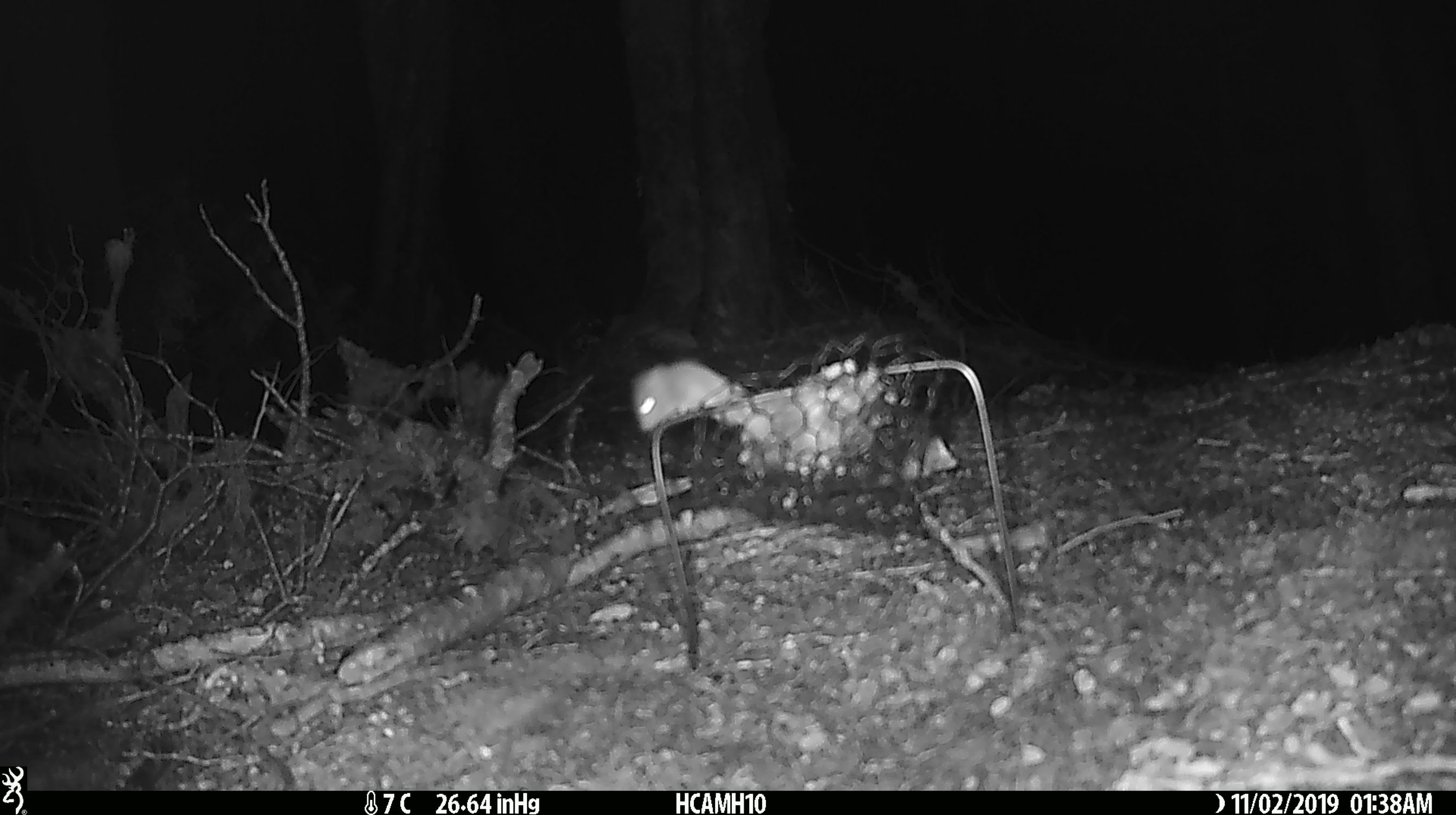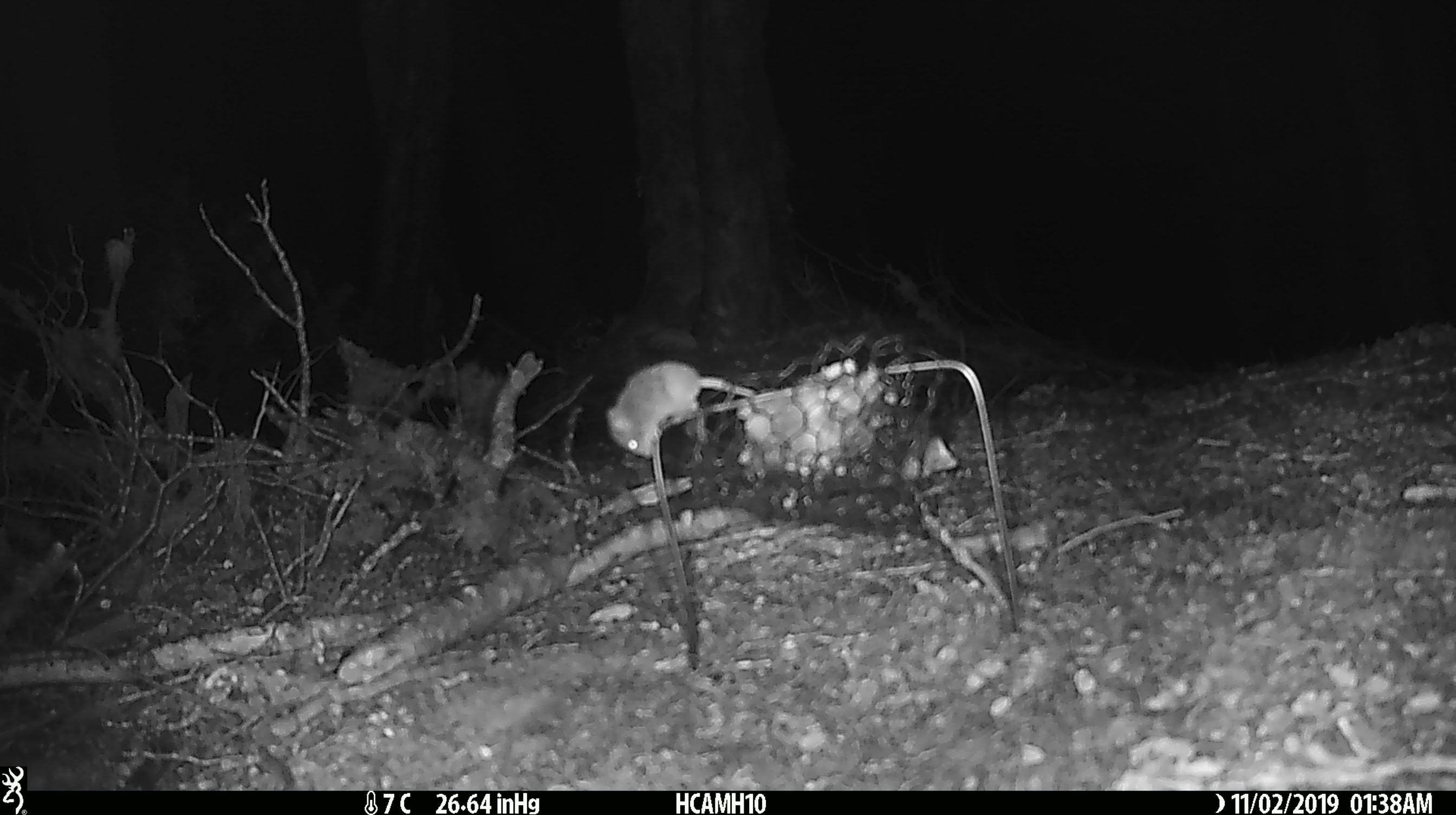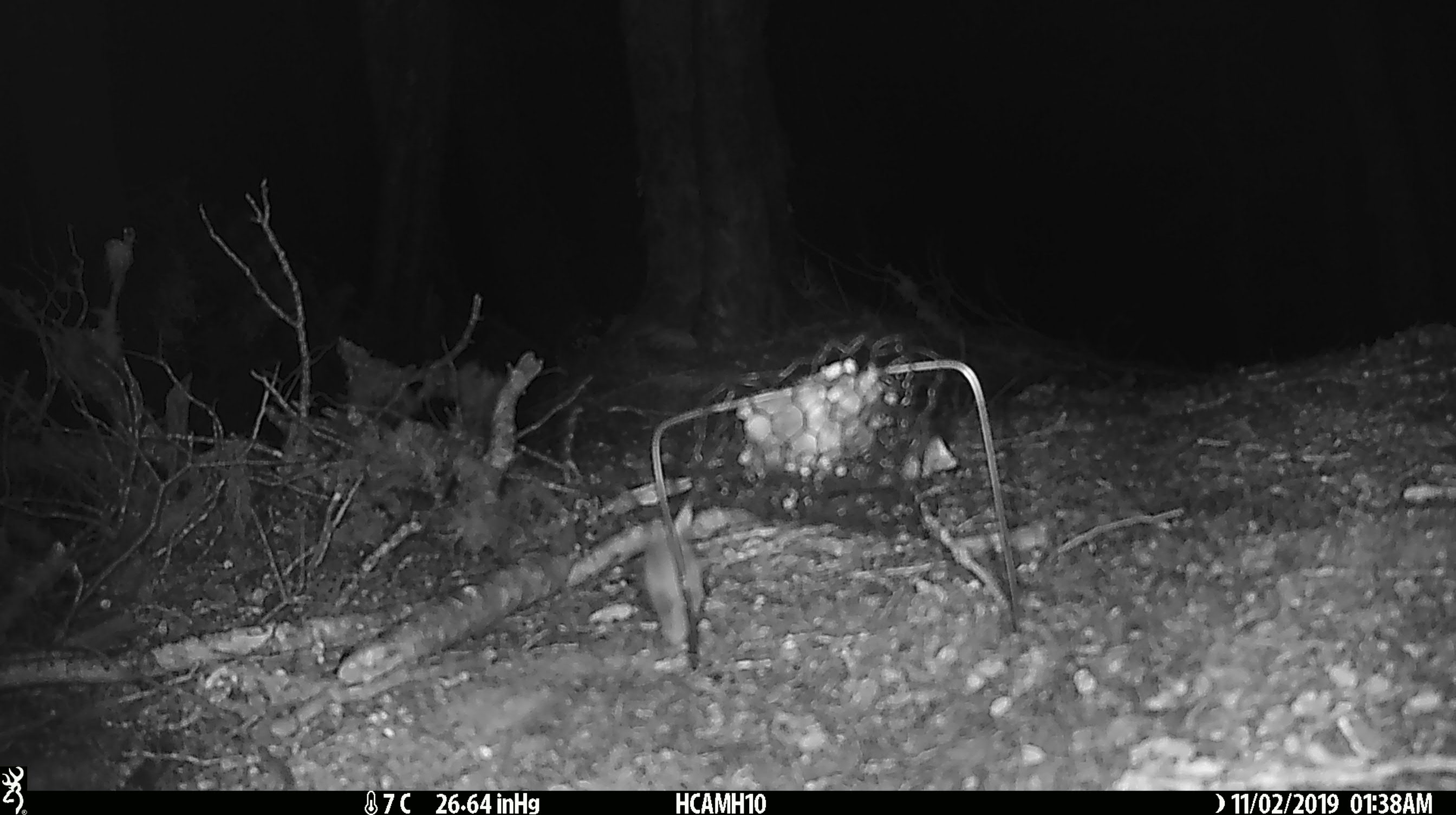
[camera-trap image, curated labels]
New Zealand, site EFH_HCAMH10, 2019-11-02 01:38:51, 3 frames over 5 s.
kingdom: Animalia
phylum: Chordata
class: Mammalia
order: Rodentia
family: Muridae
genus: Mus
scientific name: Mus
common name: mouse